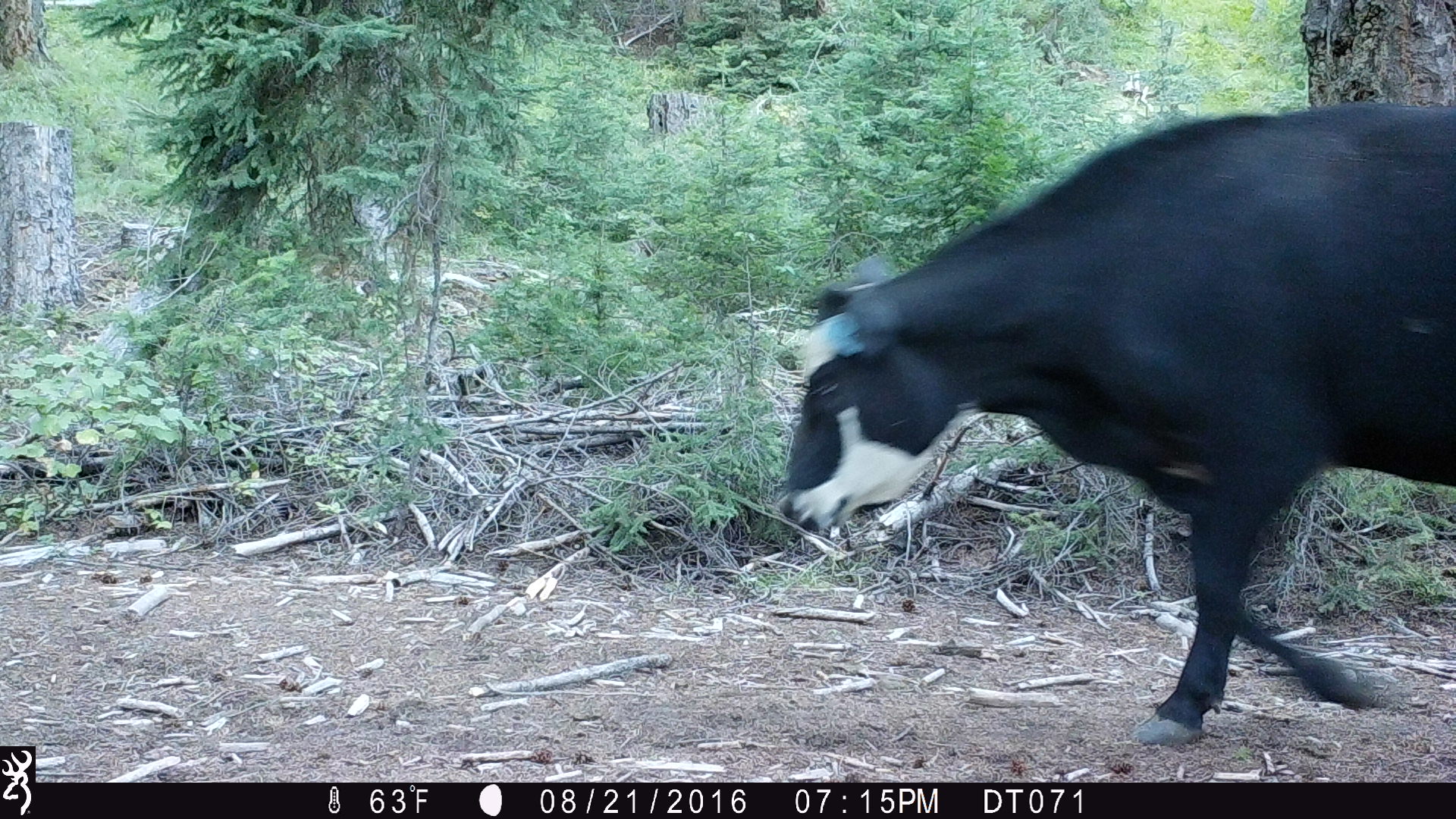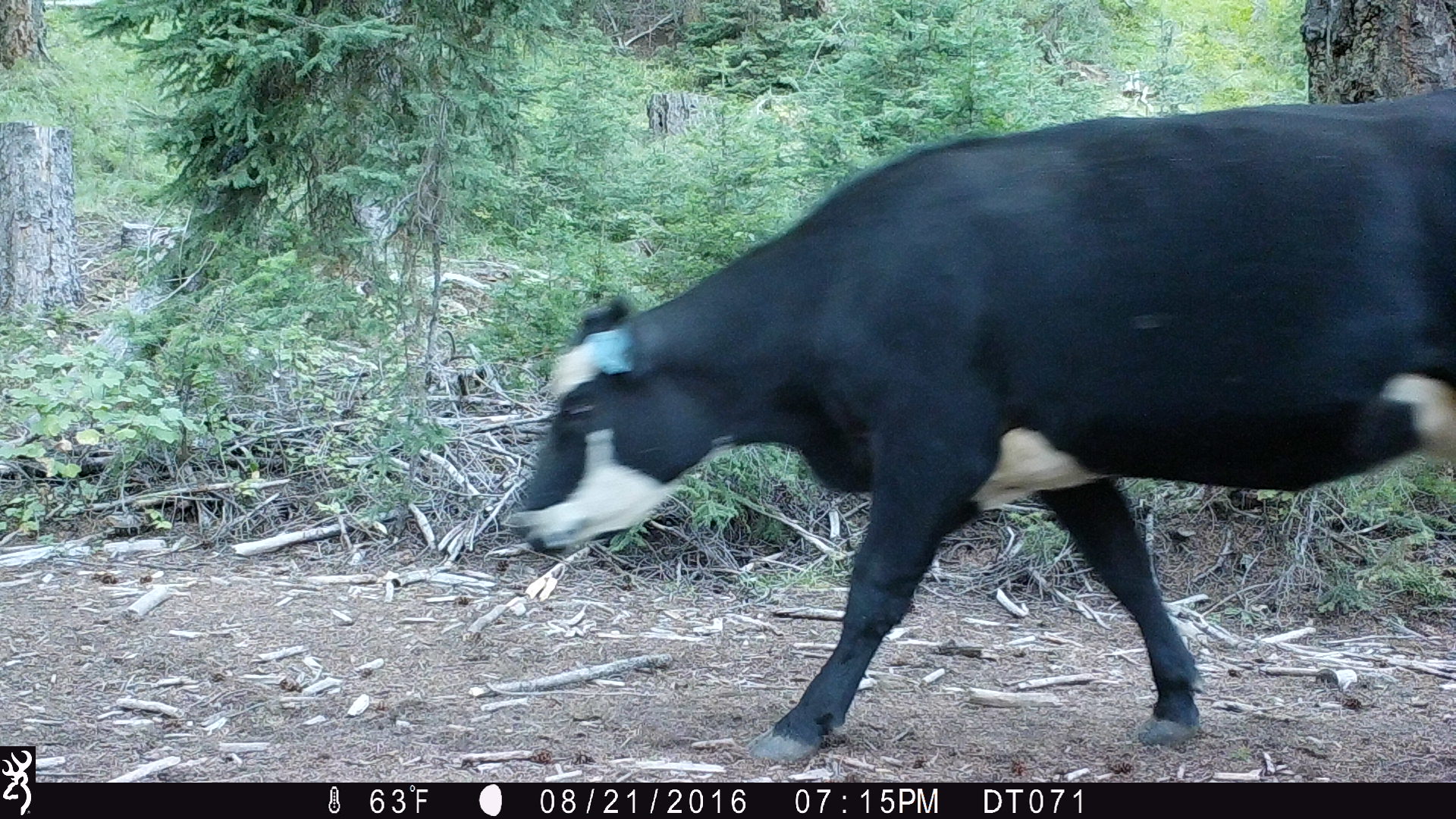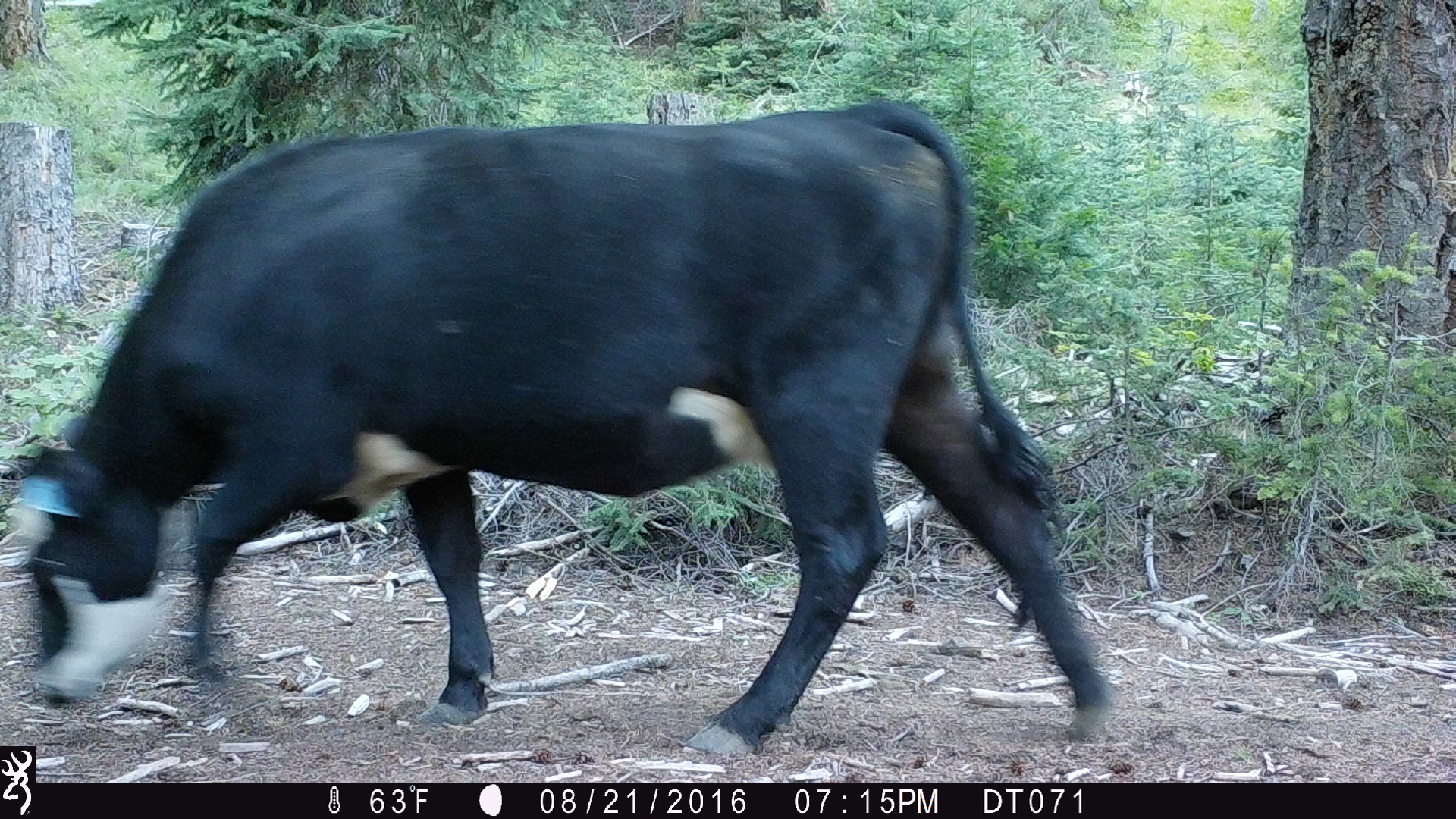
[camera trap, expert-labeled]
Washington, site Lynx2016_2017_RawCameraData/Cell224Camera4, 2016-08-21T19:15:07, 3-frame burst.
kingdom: Animalia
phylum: Chordata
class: Mammalia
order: Artiodactyla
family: Bovidae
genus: Bos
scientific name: Bos taurus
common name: domestic cattle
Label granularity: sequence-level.